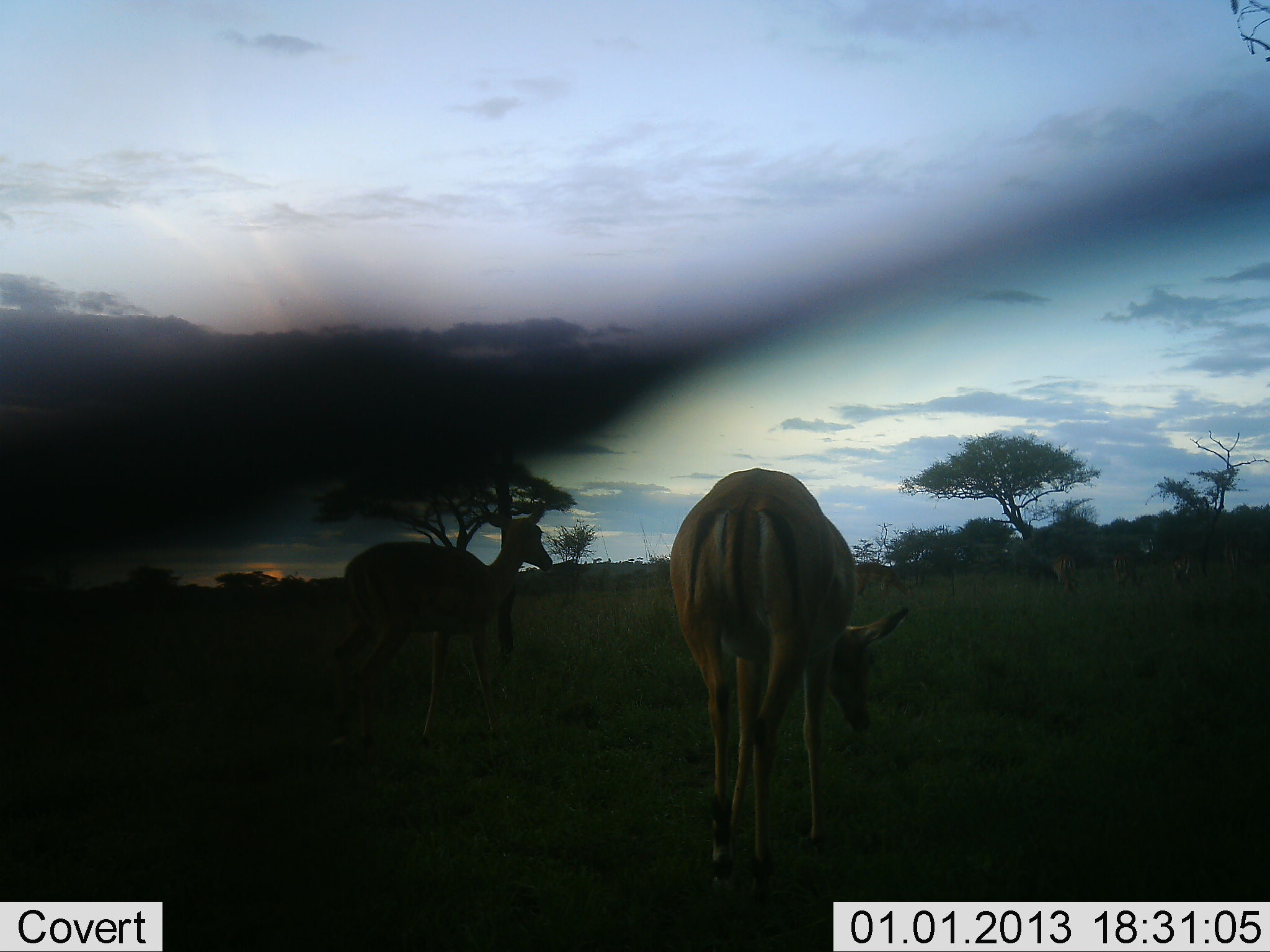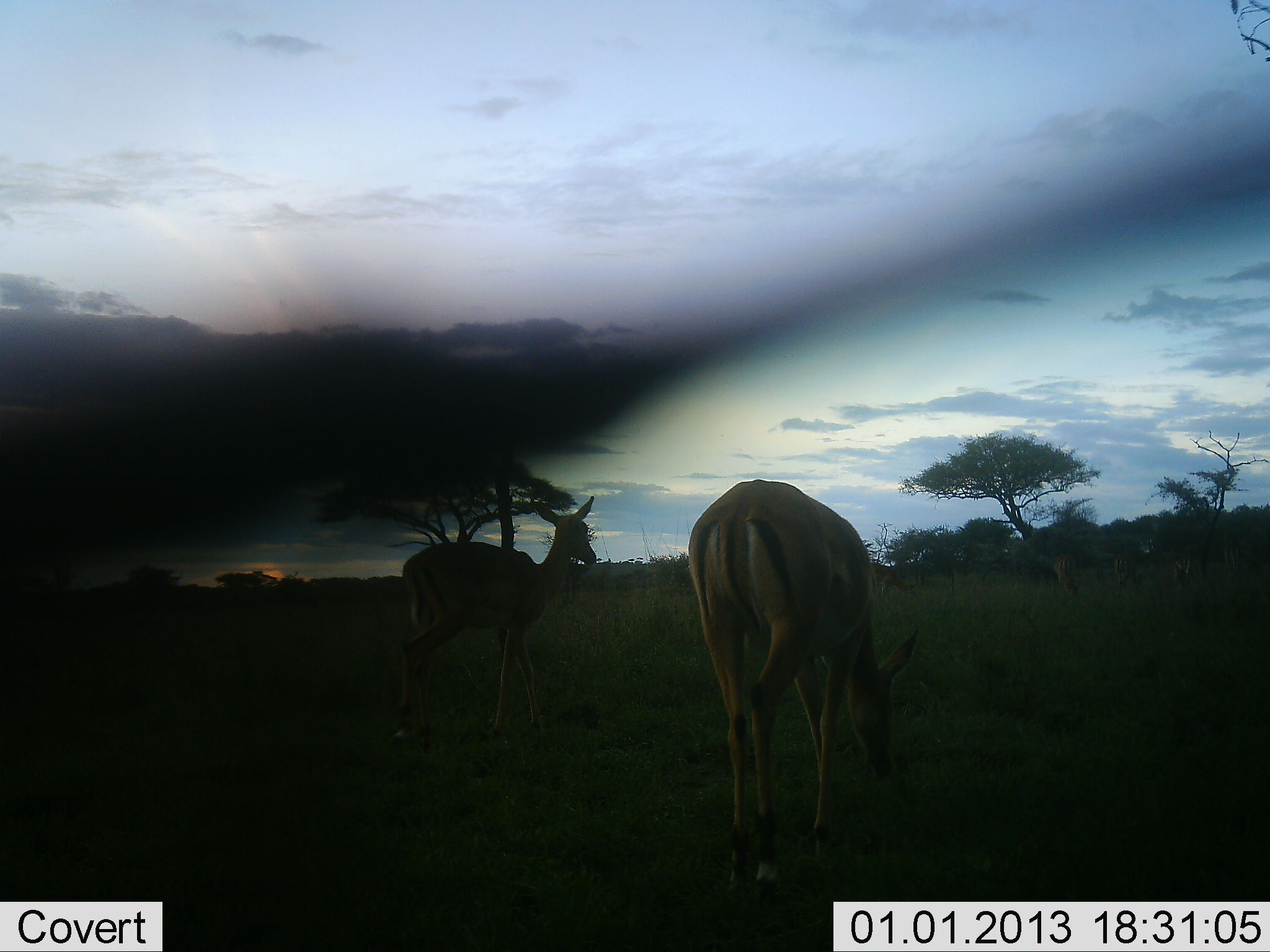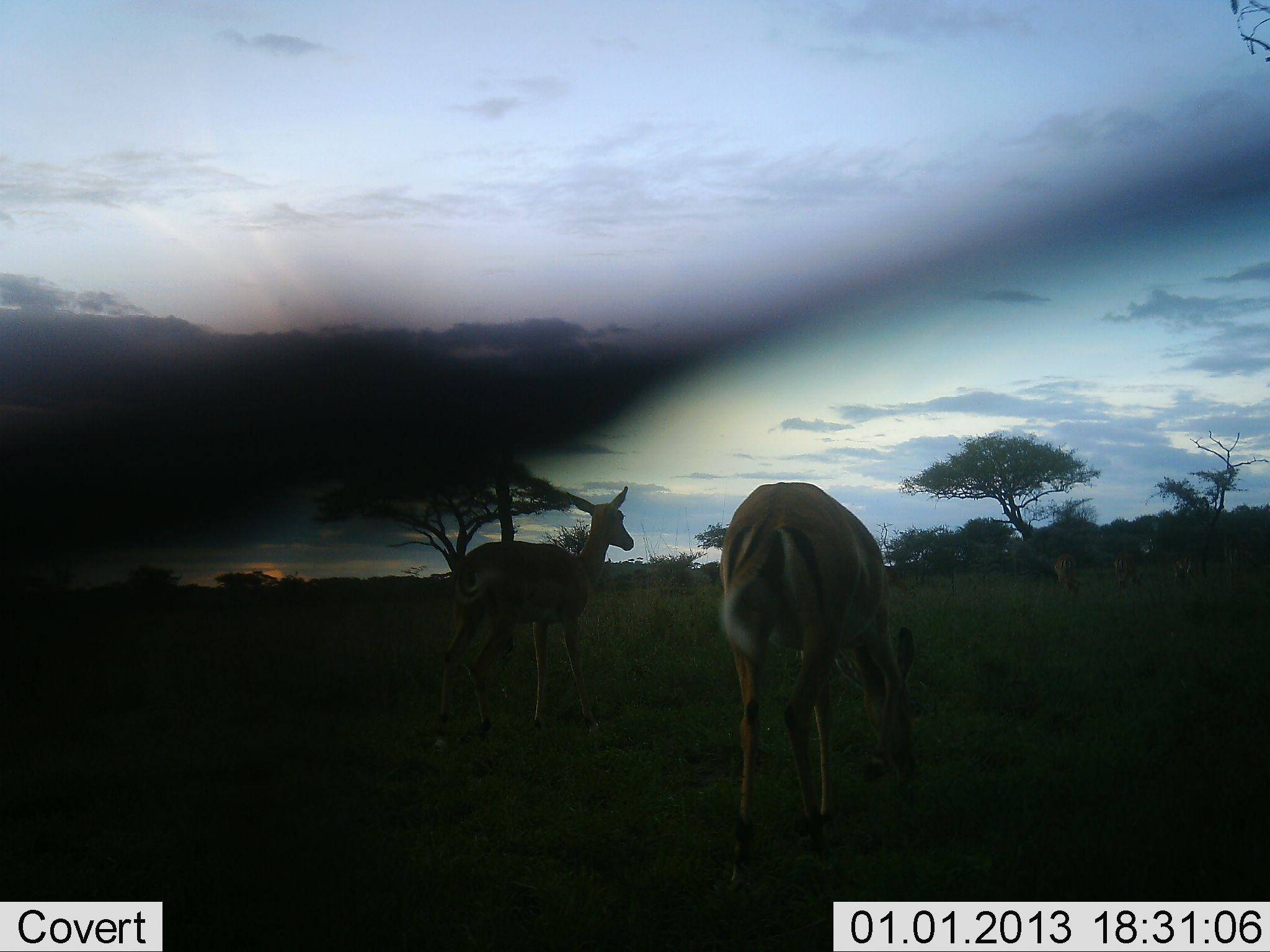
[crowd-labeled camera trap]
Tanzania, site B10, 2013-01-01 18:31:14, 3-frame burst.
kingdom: Animalia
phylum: Chordata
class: Mammalia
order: Artiodactyla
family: Bovidae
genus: Aepyceros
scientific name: Aepyceros melampus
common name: impala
Impala (Aepyceros melampus), count 2. Behavior (volunteer vote fractions): standing 16%, resting 0%, moving 84%, interacting 0%. Young present (vote fraction): 0%. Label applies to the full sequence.